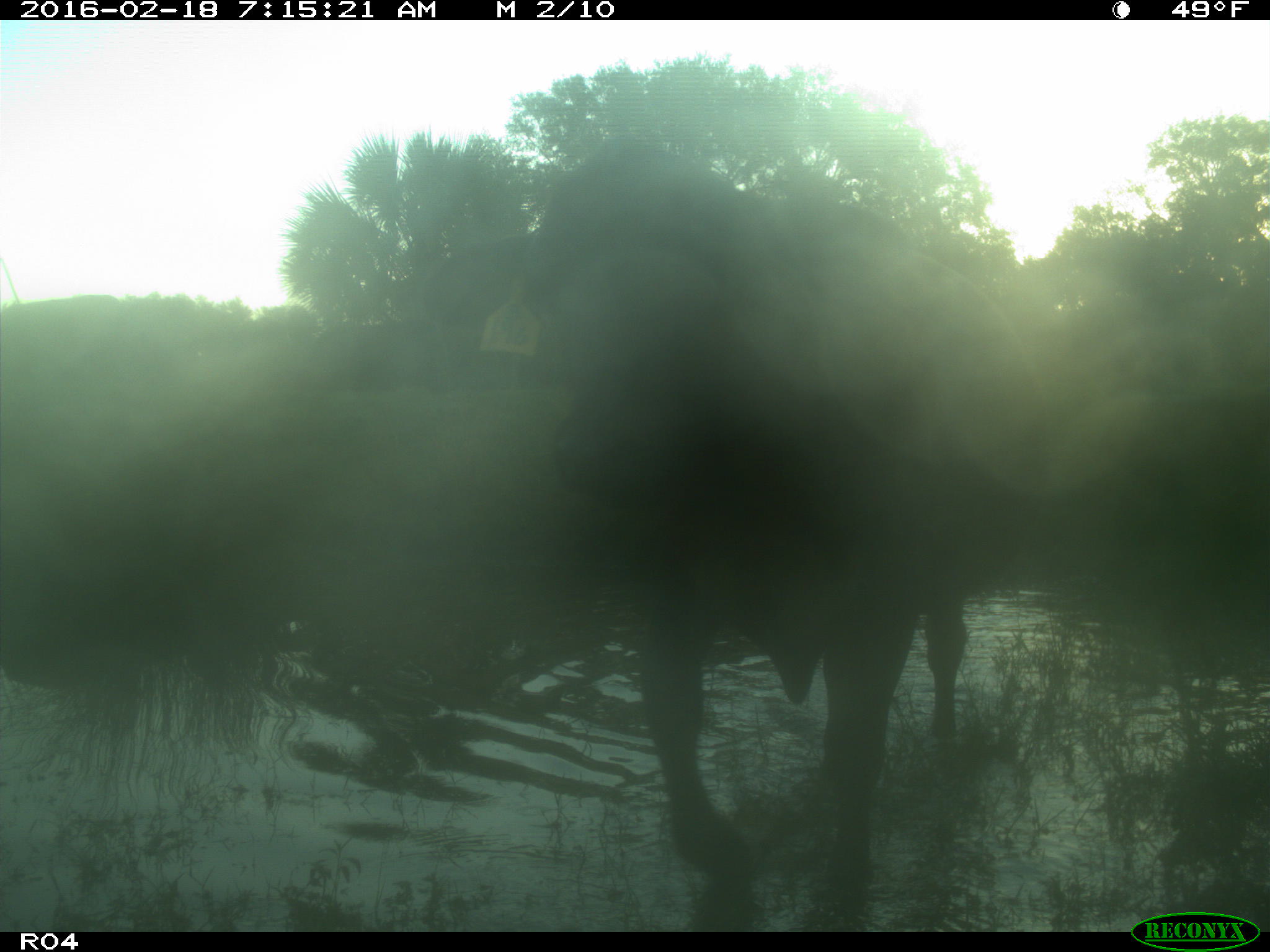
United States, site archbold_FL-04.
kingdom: Animalia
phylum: Chordata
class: Mammalia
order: Artiodactyla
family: Bovidae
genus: Bos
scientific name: Bos taurus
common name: domestic cow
Bos taurus (domestic cow).